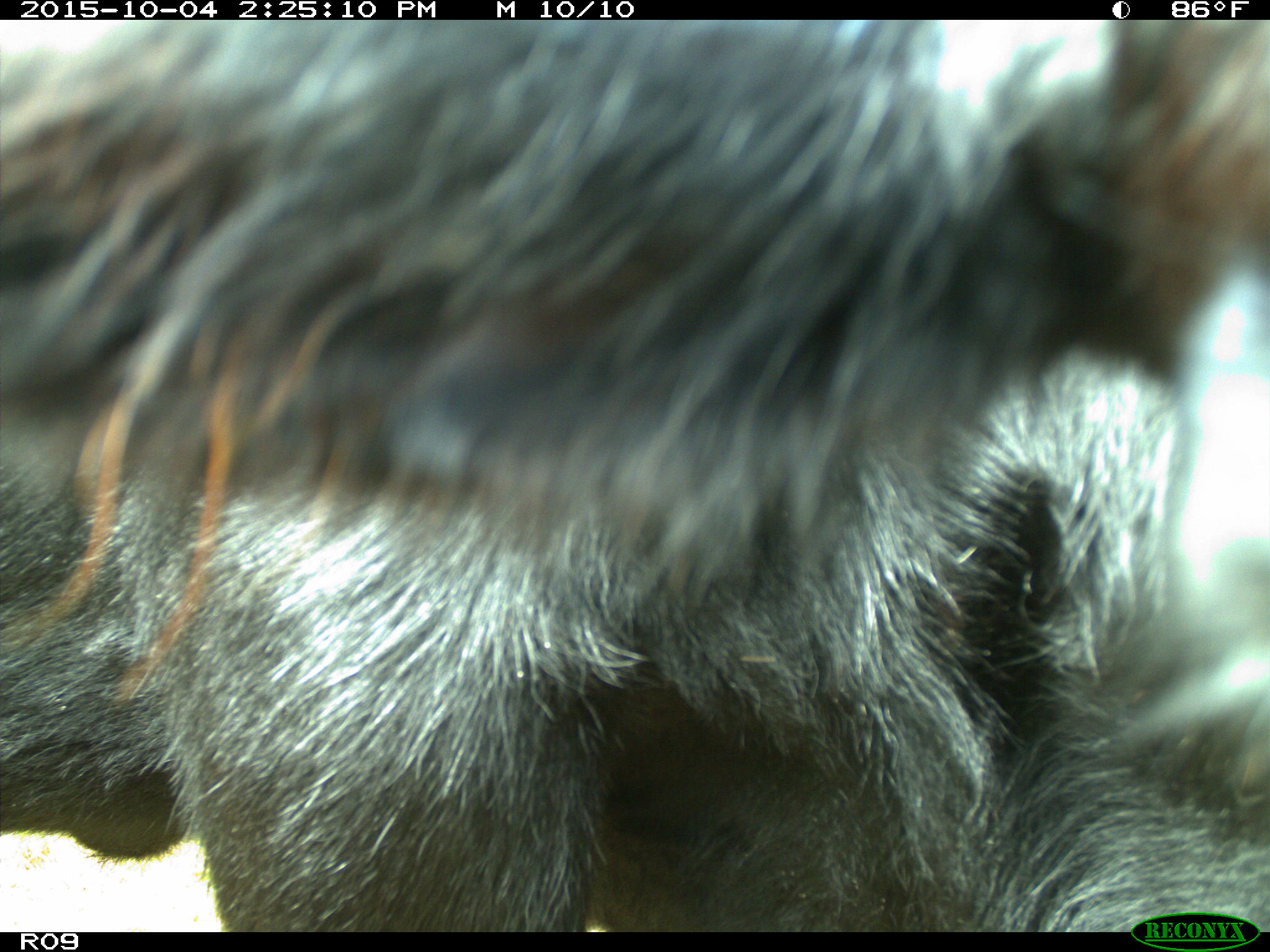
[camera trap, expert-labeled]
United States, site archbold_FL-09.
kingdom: Animalia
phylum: Chordata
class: Mammalia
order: Artiodactyla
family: Bovidae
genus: Bos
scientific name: Bos taurus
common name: domestic cow